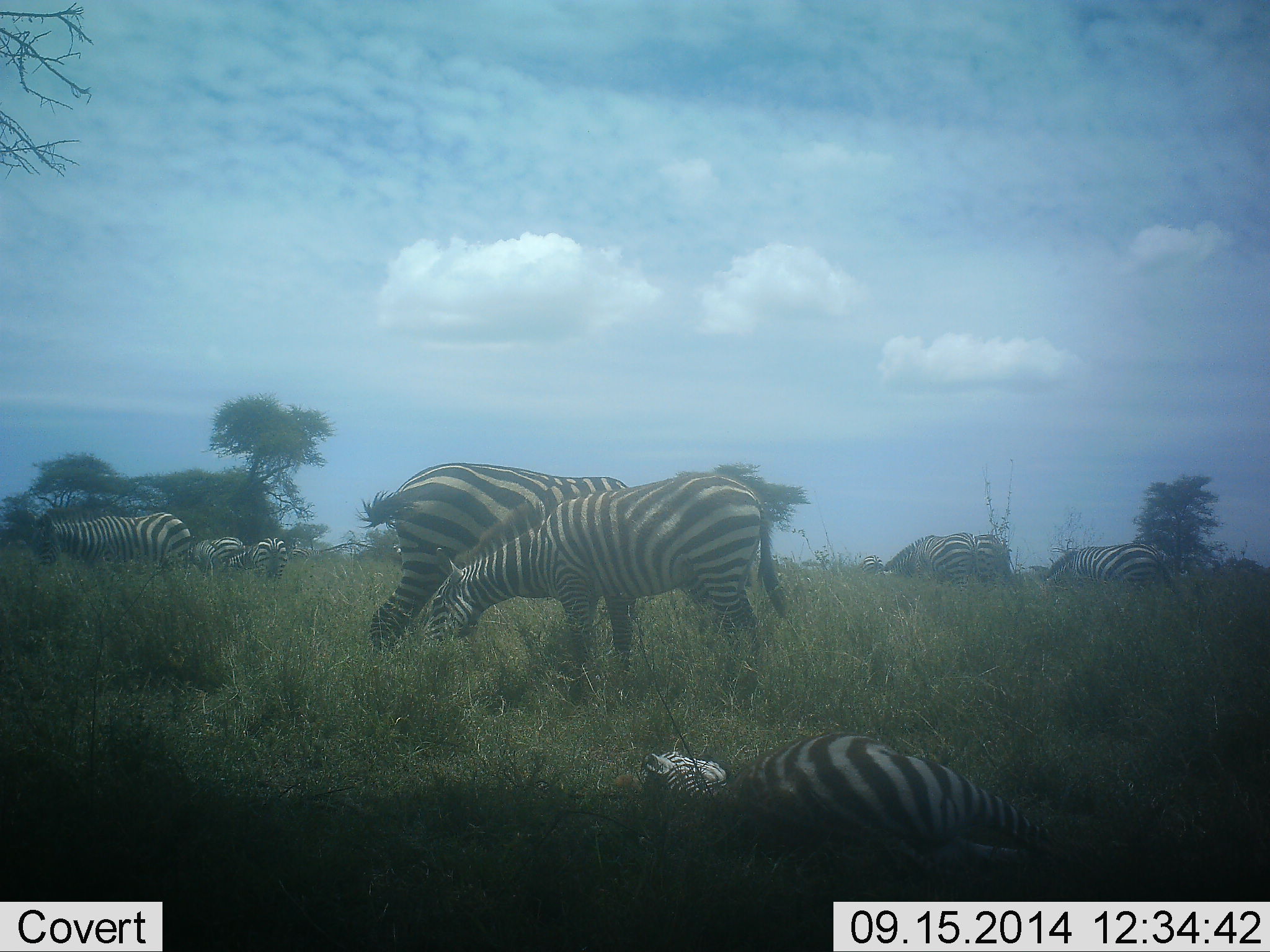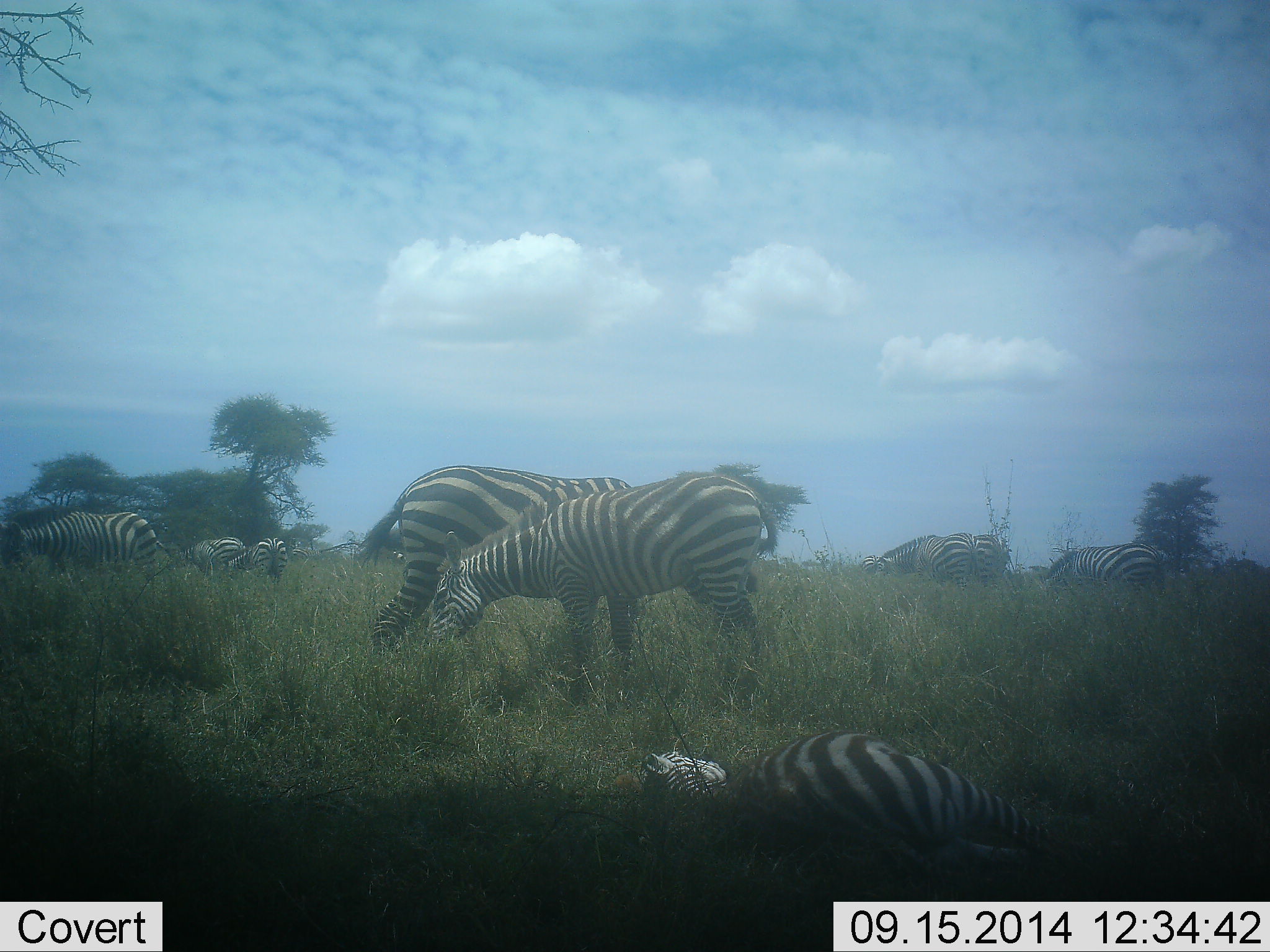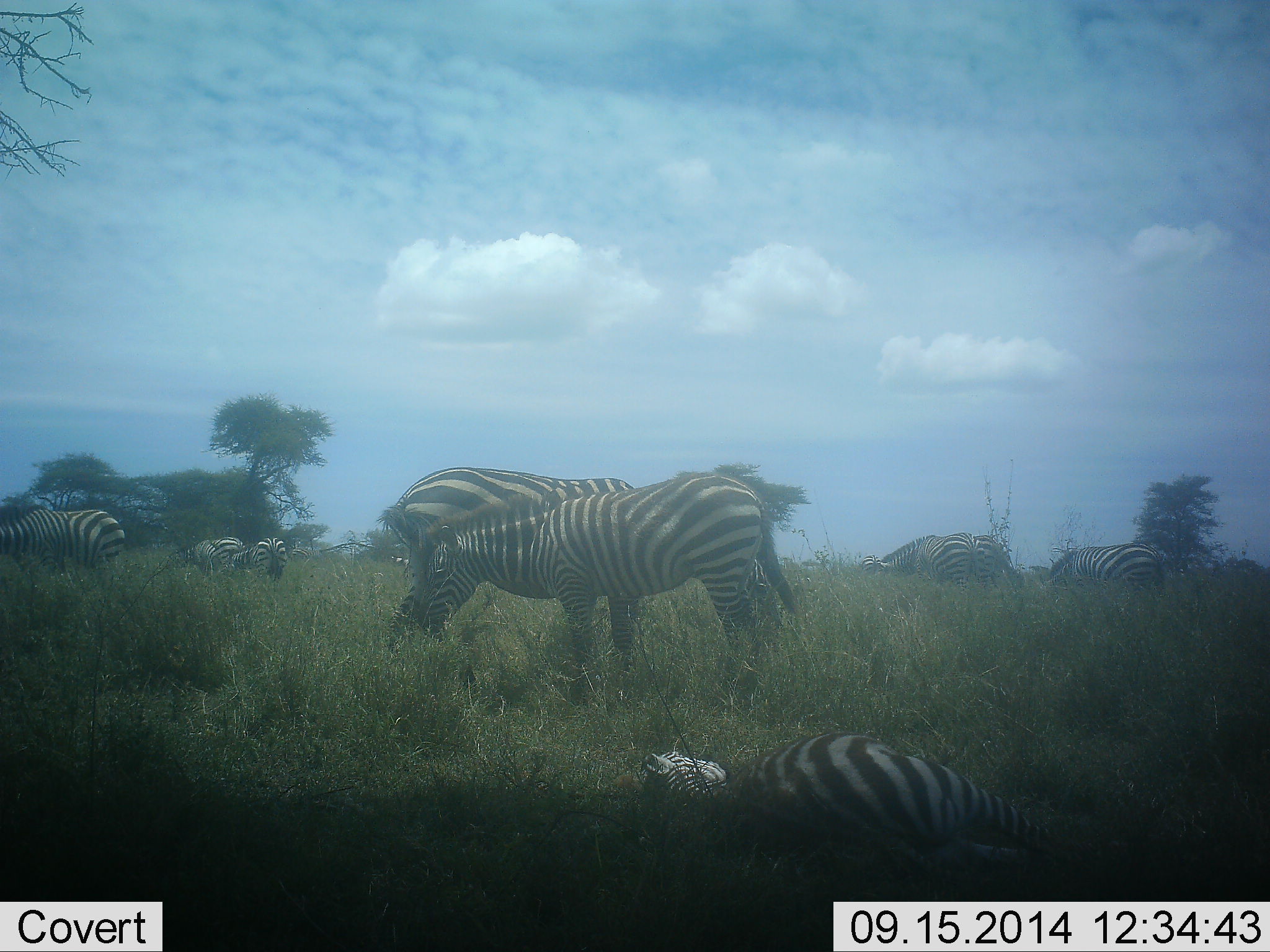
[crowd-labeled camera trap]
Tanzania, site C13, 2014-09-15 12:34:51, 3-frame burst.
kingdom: Animalia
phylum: Chordata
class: Mammalia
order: Perissodactyla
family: Equidae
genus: Equus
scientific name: Equus quagga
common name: plains zebra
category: zebra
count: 9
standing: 70%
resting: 80%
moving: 30%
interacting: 0%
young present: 10%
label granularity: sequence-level